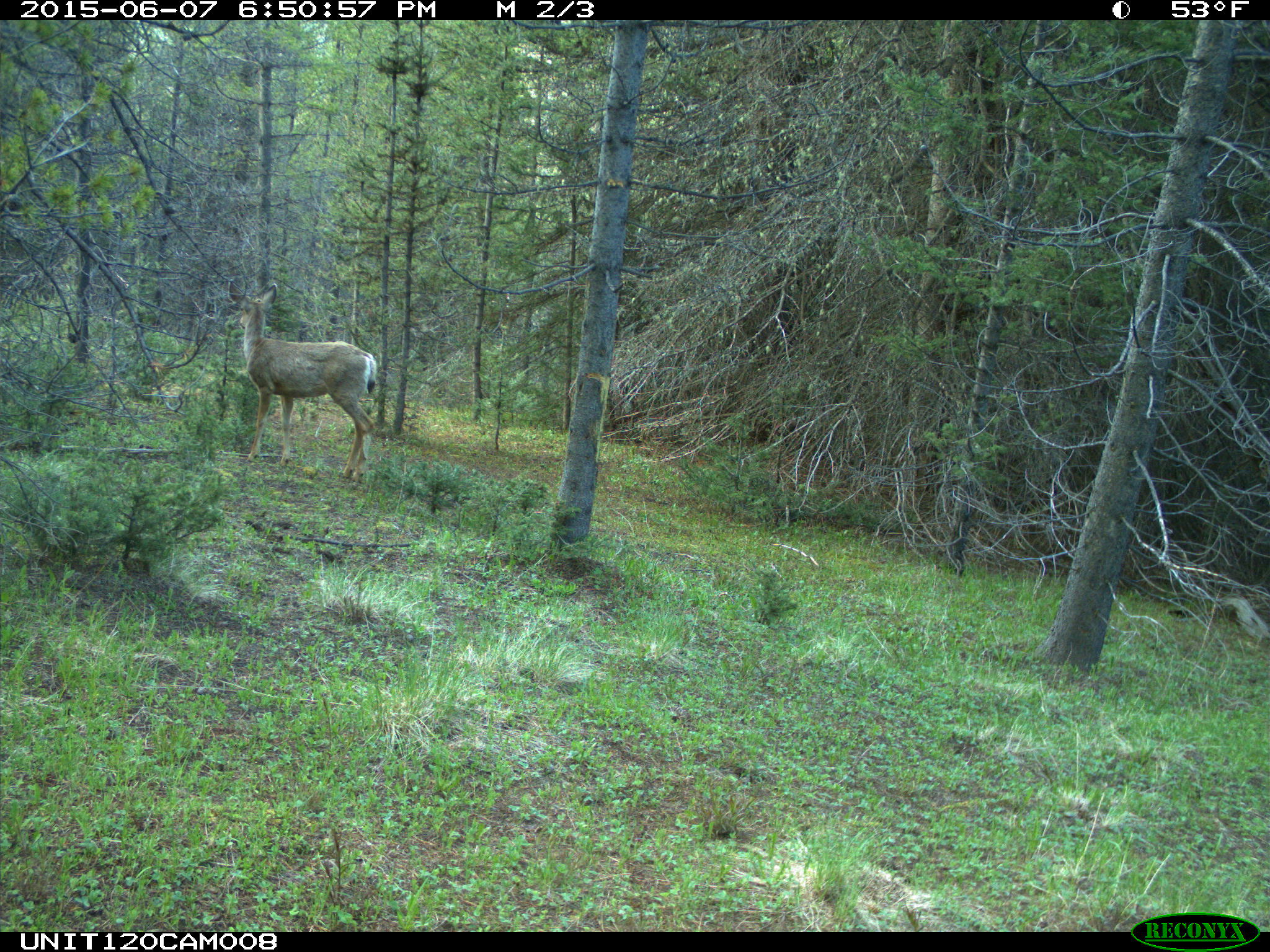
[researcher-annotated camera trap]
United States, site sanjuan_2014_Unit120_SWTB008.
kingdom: Animalia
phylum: Chordata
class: Mammalia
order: Artiodactyla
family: Cervidae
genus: Odocoileus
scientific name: Odocoileus hemionus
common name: mule deer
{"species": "Odocoileus hemionus (mule deer)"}